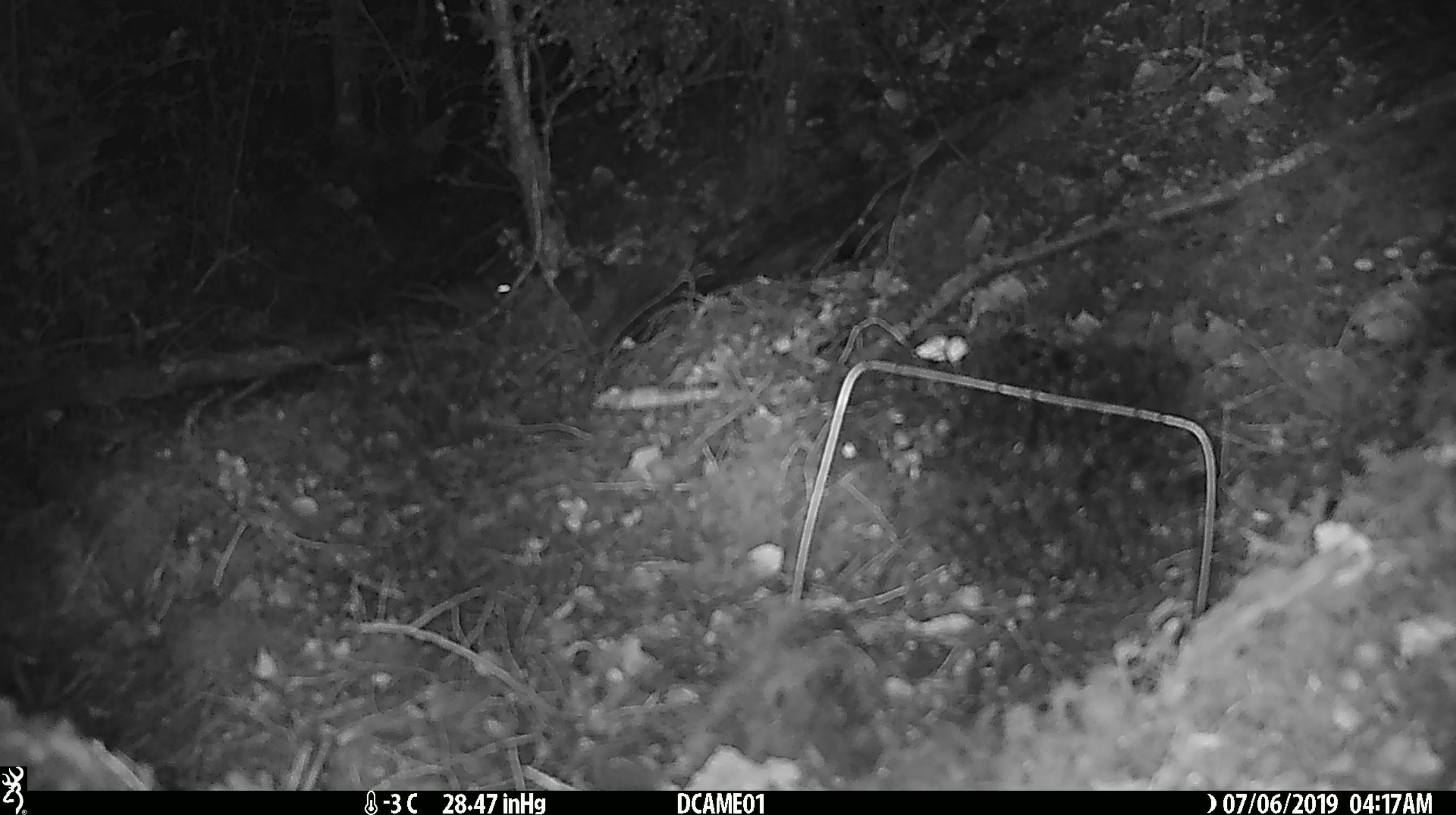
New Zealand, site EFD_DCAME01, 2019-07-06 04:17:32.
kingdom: Animalia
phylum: Chordata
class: Mammalia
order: Rodentia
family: Muridae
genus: Mus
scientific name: Mus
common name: mouse